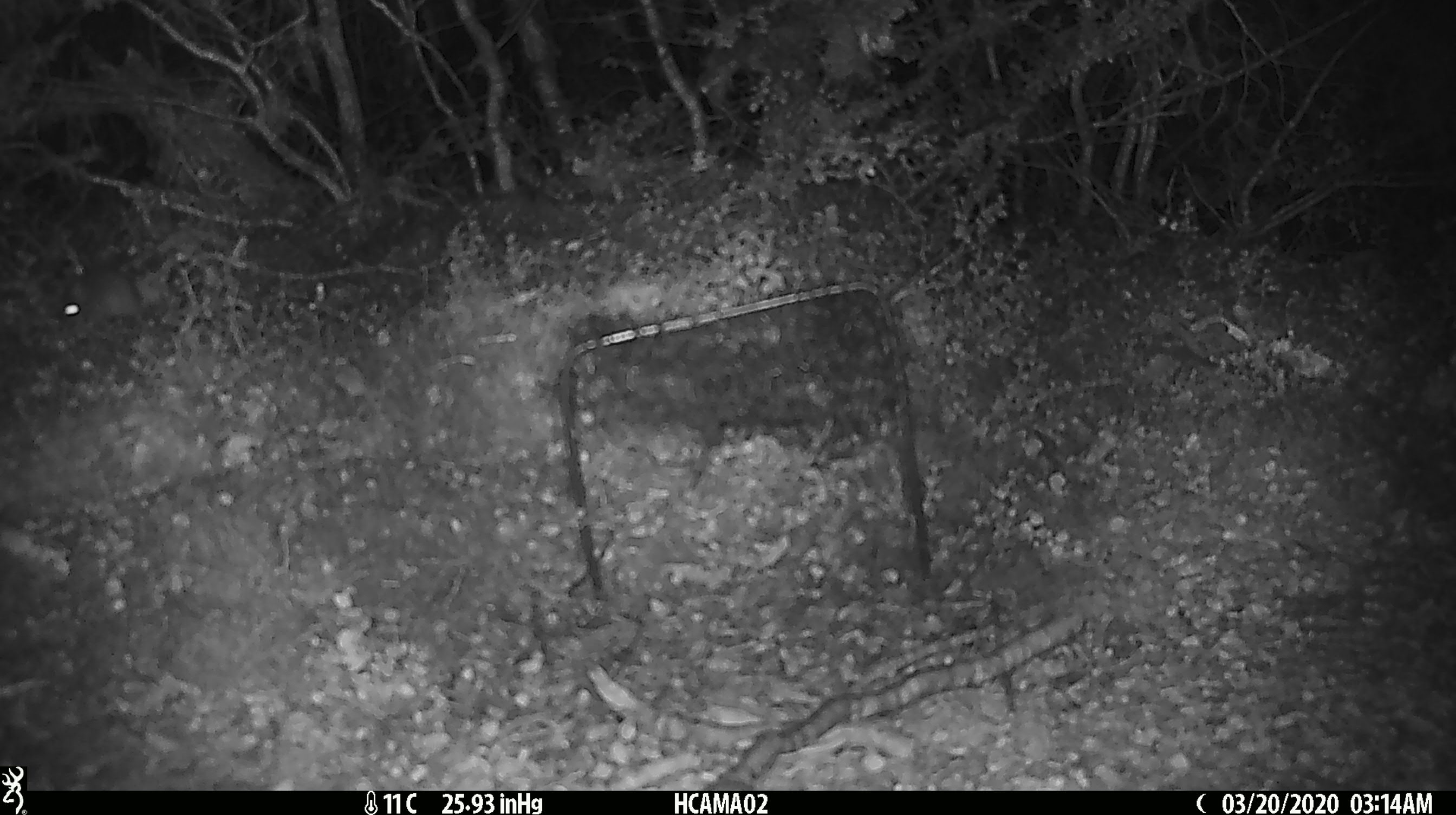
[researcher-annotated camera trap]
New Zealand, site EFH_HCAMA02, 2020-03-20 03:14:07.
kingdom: Animalia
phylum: Chordata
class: Mammalia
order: Rodentia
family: Muridae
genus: Mus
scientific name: Mus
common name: mouse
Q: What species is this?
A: Mouse (Mus).